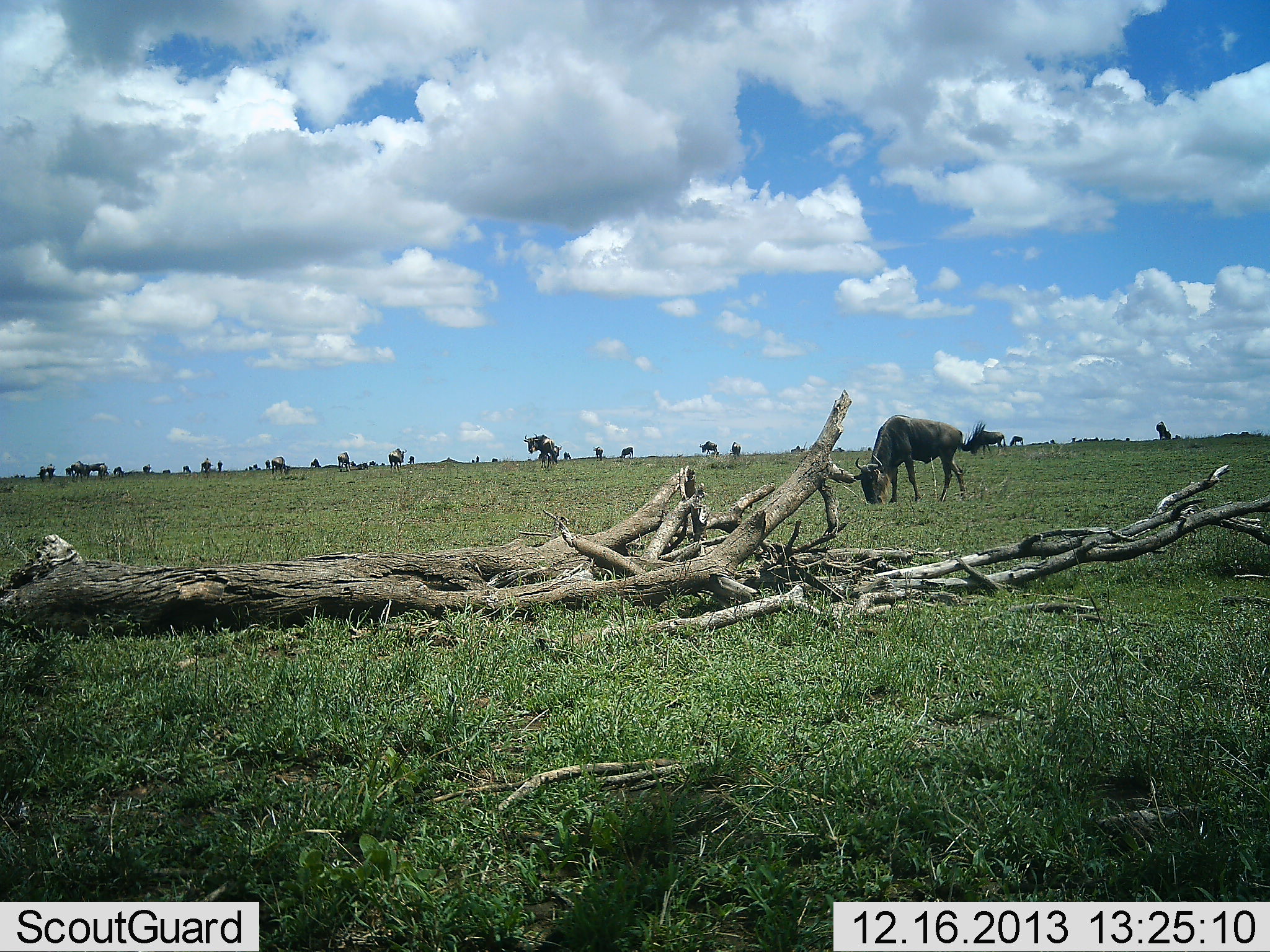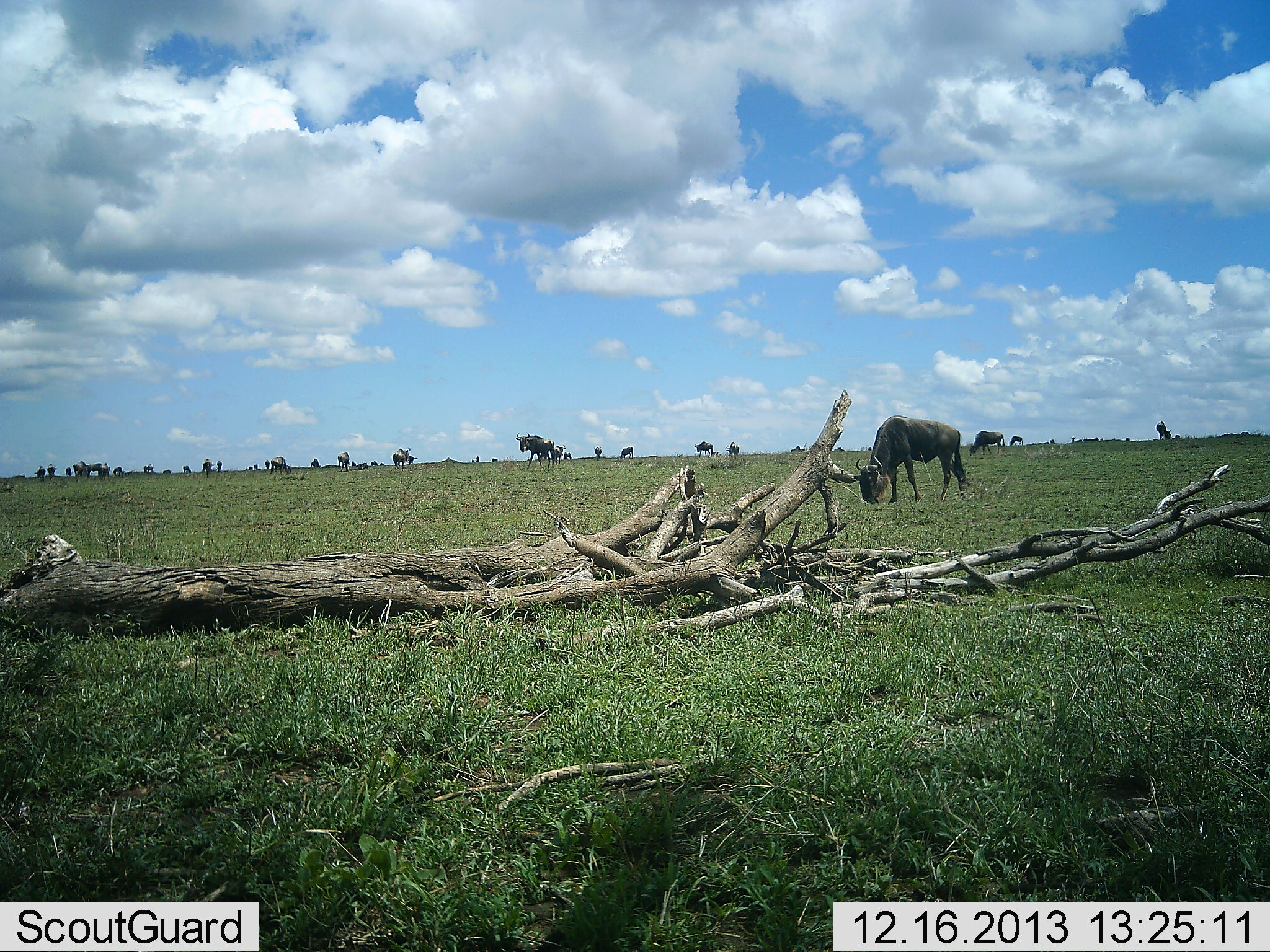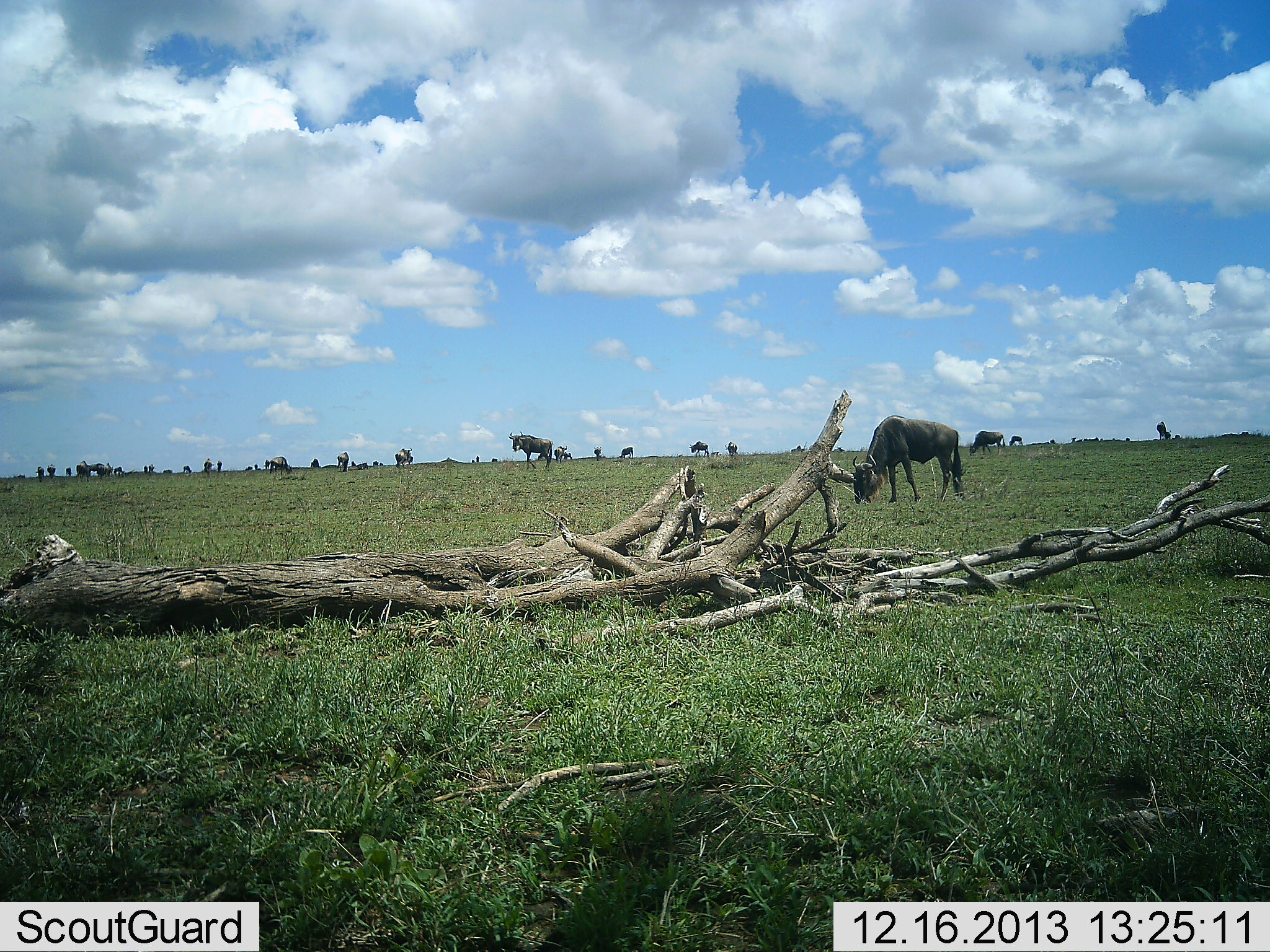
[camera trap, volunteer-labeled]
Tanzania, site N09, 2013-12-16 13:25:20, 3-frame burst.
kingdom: Animalia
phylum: Chordata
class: Mammalia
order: Artiodactyla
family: Bovidae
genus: Connochaetes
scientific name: Connochaetes taurinus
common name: blue wildebeest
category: wildebeest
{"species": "wildebeest (blue wildebeest) (Connochaetes taurinus)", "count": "11-50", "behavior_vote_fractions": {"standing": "56%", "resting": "4%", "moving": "37%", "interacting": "0%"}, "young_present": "0%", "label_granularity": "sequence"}